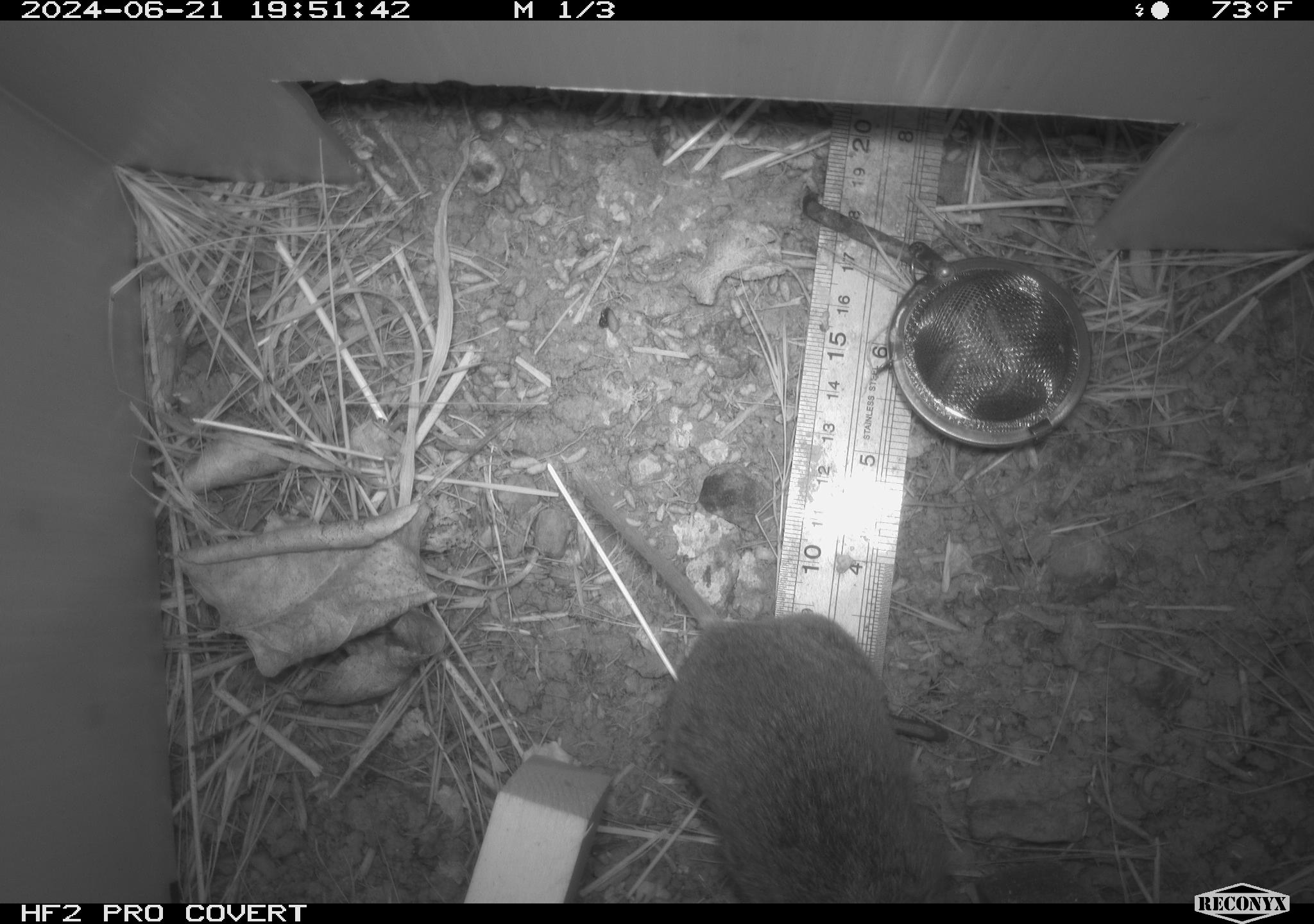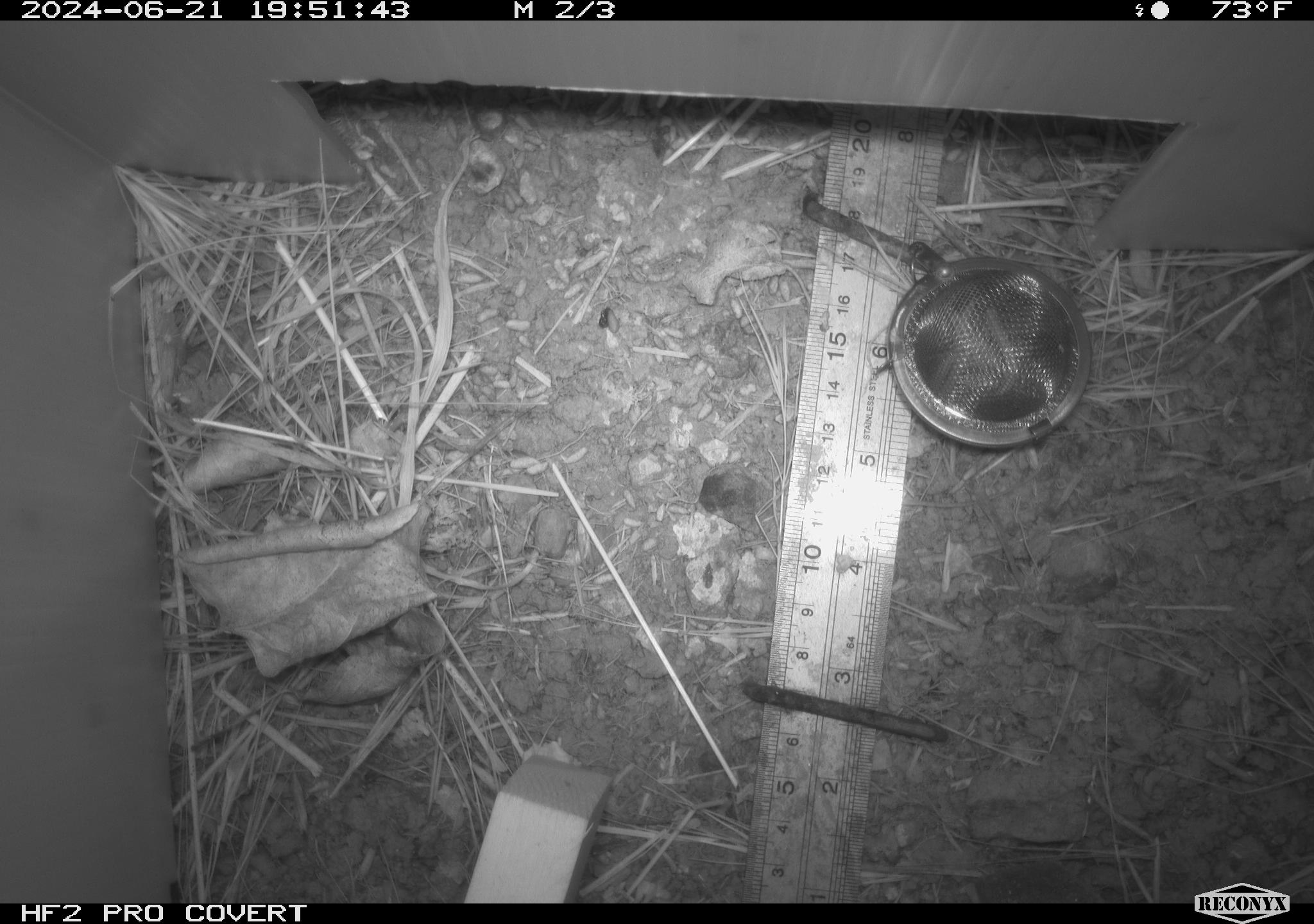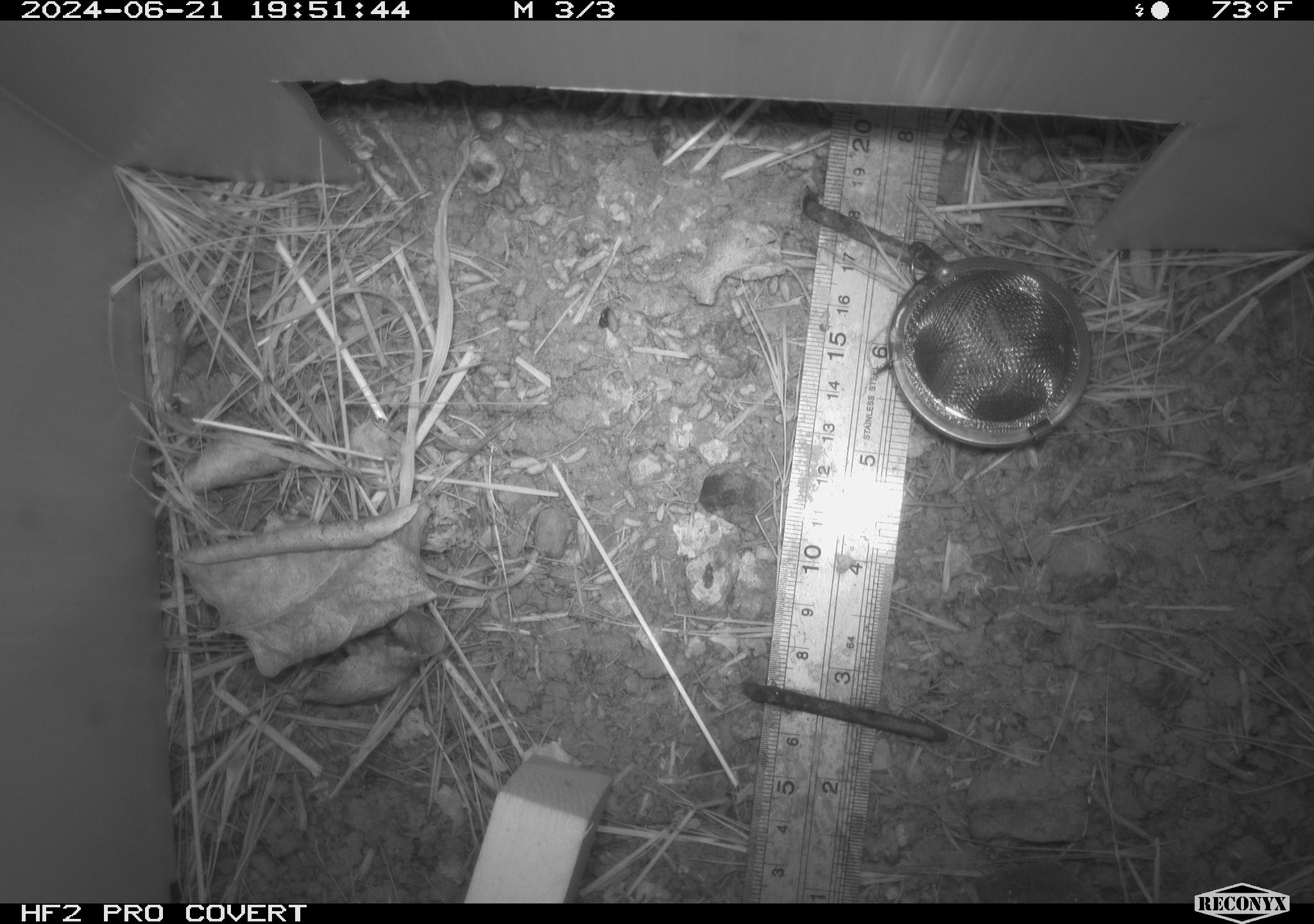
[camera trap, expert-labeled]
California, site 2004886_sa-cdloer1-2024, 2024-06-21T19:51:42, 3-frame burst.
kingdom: Animalia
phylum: Chordata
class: Mammalia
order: Rodentia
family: Cricetidae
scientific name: Arvicolinae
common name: voles, lemmings, and muskrats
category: arvicolinae subfamily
Arvicolinae subfamily (voles, lemmings, and muskrats) (Arvicolinae).